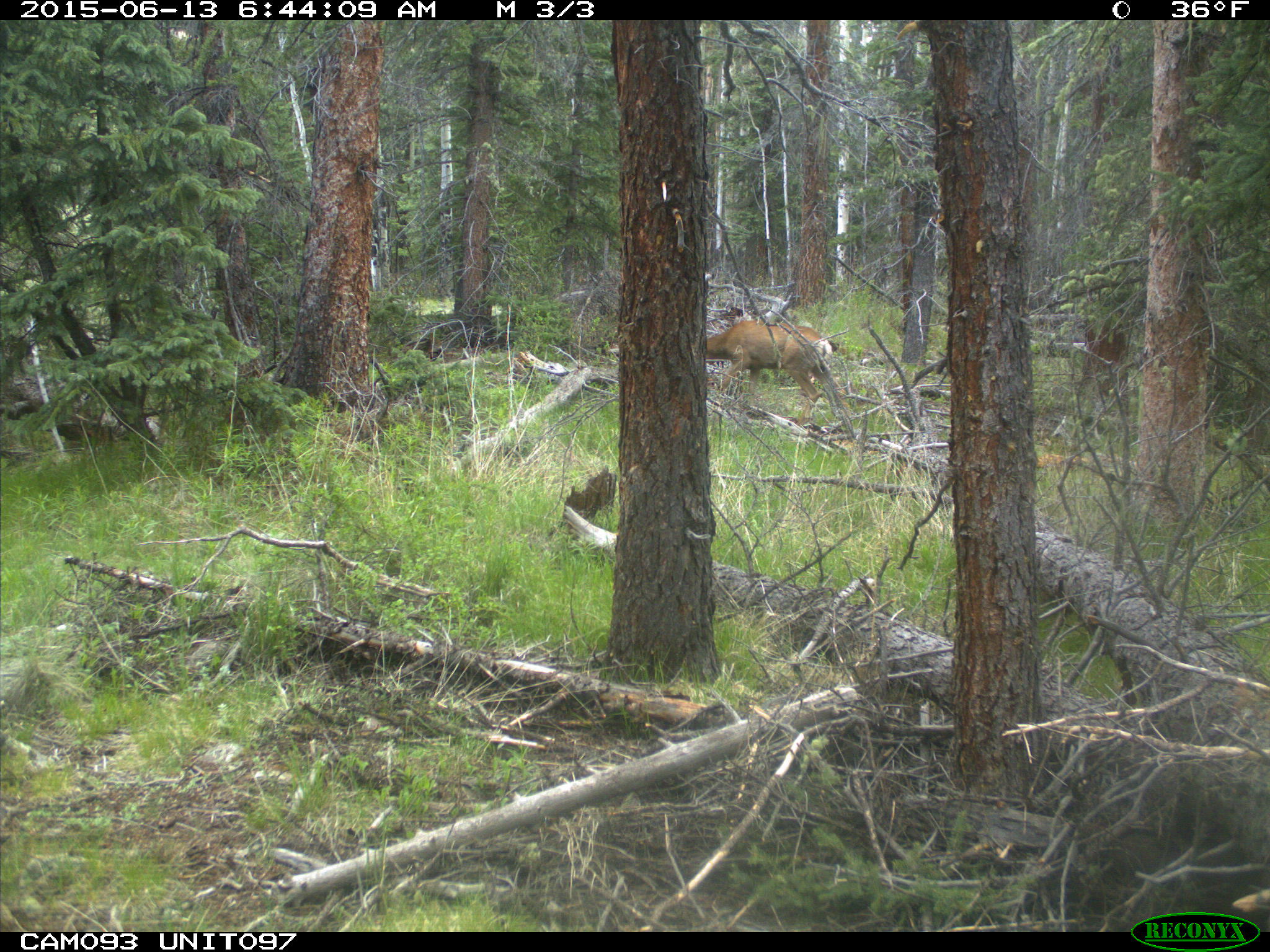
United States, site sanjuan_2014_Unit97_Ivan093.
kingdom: Animalia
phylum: Chordata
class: Mammalia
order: Artiodactyla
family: Cervidae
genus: Odocoileus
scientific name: Odocoileus hemionus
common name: mule deer